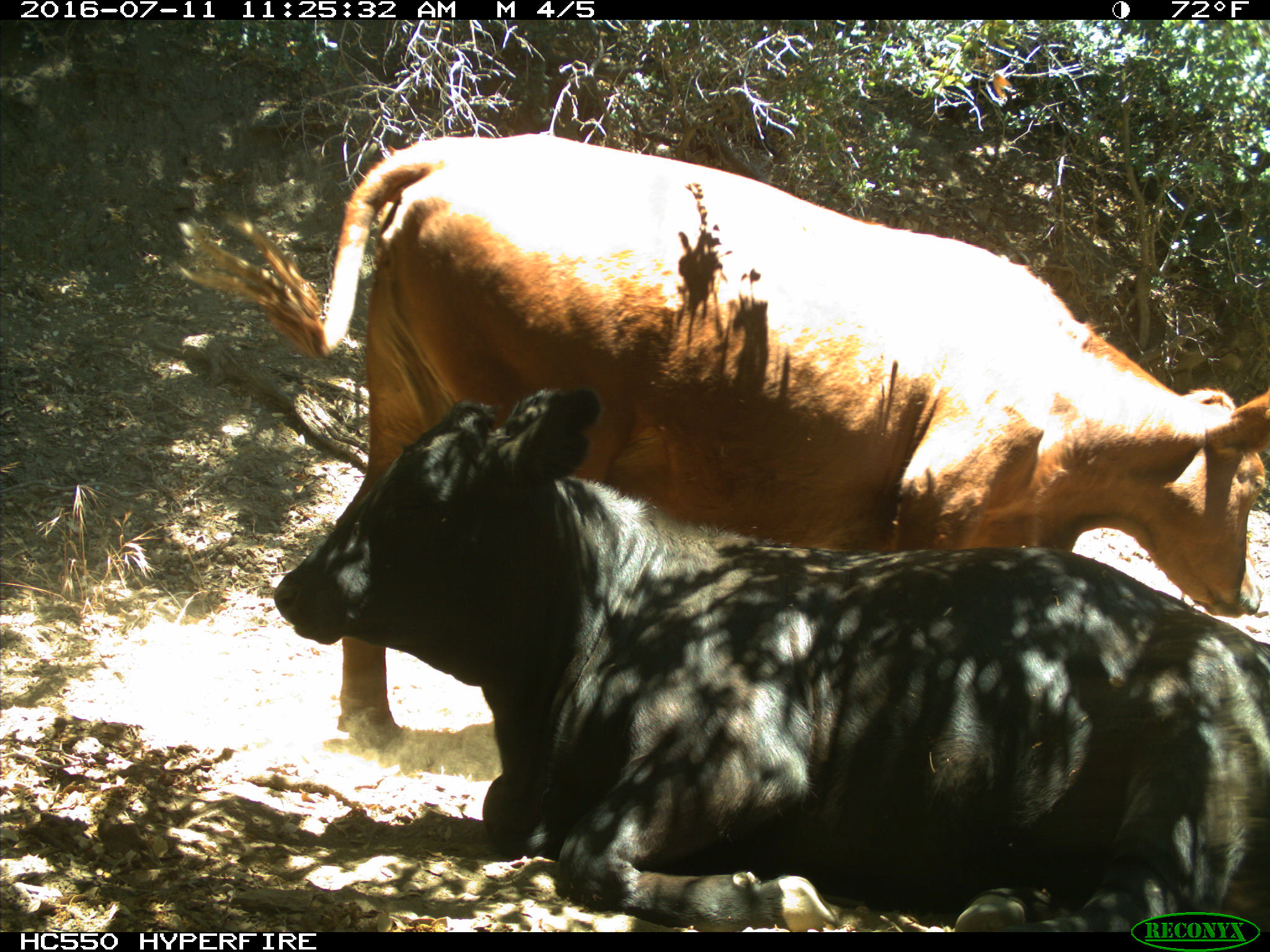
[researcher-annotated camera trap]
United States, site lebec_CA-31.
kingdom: Animalia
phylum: Chordata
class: Mammalia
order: Artiodactyla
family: Bovidae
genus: Bos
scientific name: Bos taurus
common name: domestic cow